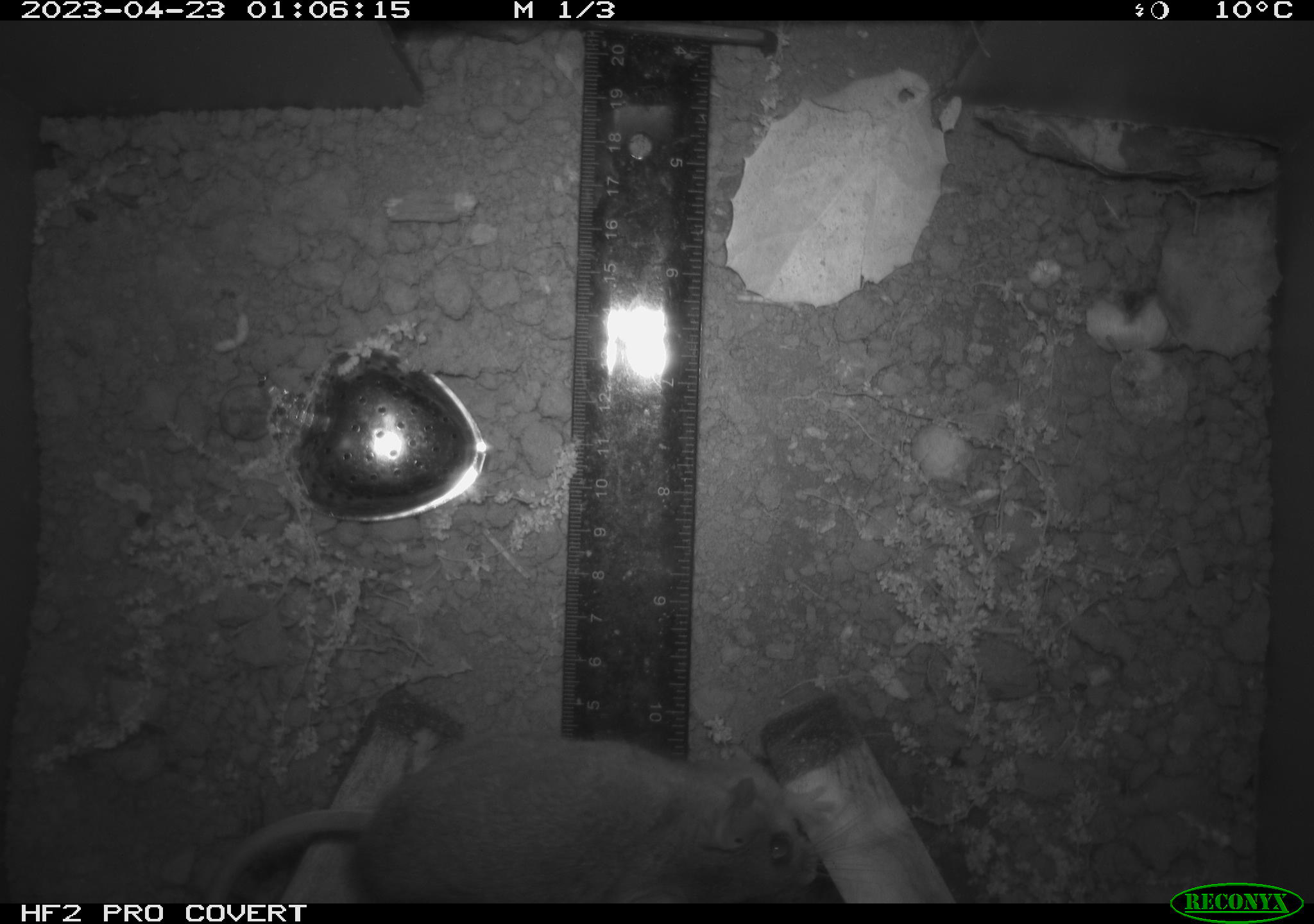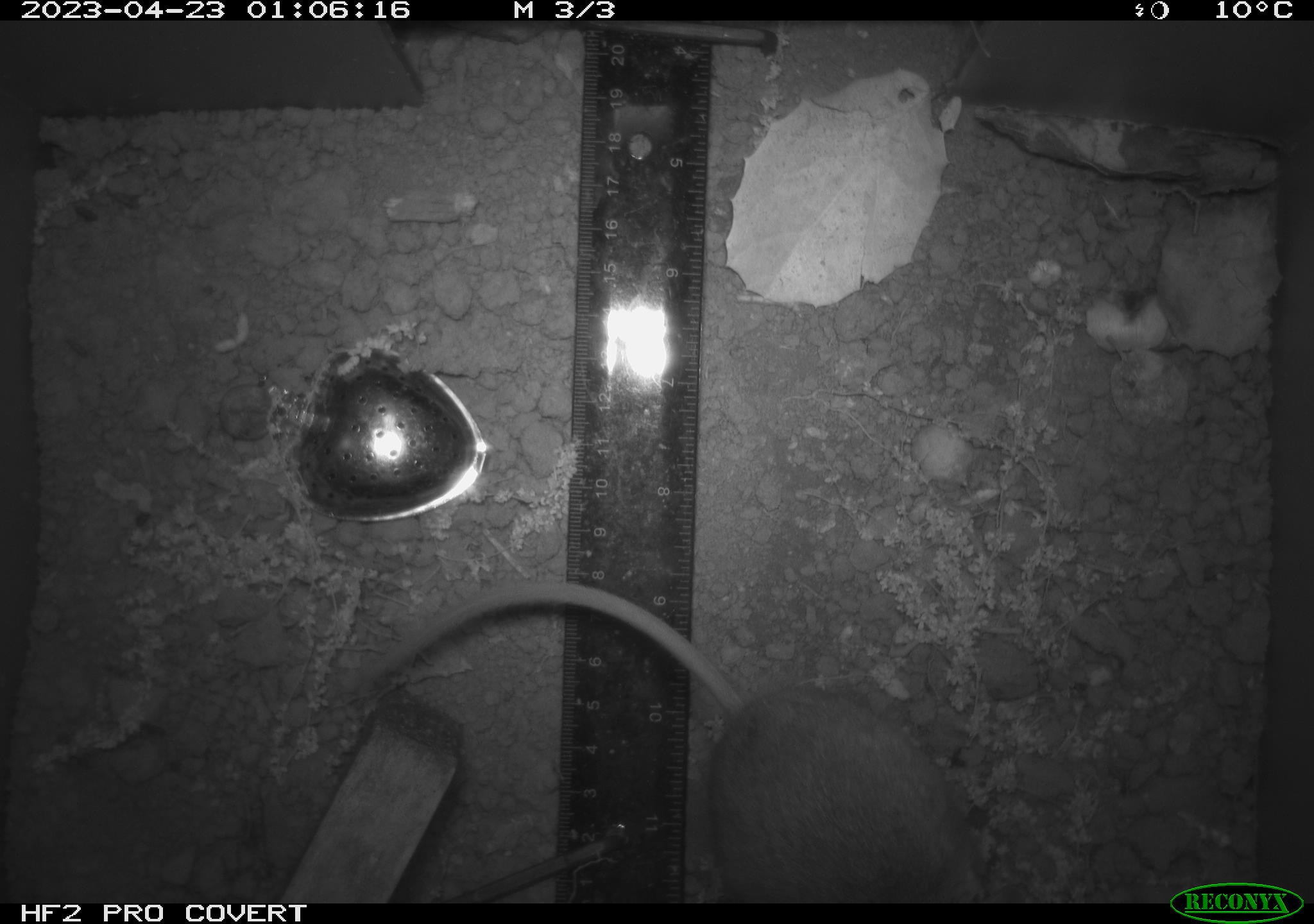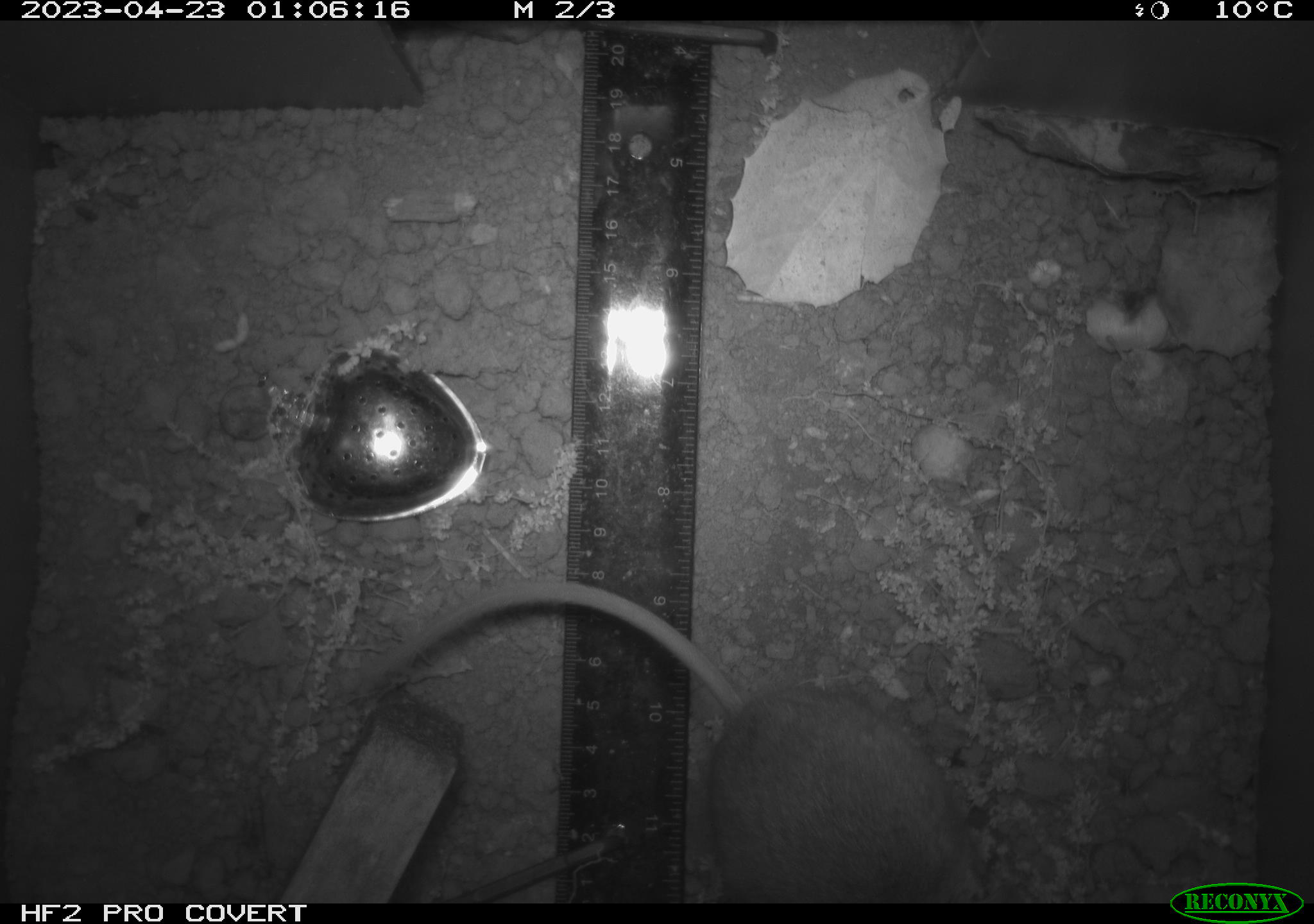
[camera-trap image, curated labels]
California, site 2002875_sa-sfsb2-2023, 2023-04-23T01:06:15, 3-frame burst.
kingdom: Animalia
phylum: Chordata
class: Mammalia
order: Rodentia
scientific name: Rodentia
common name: mouse species